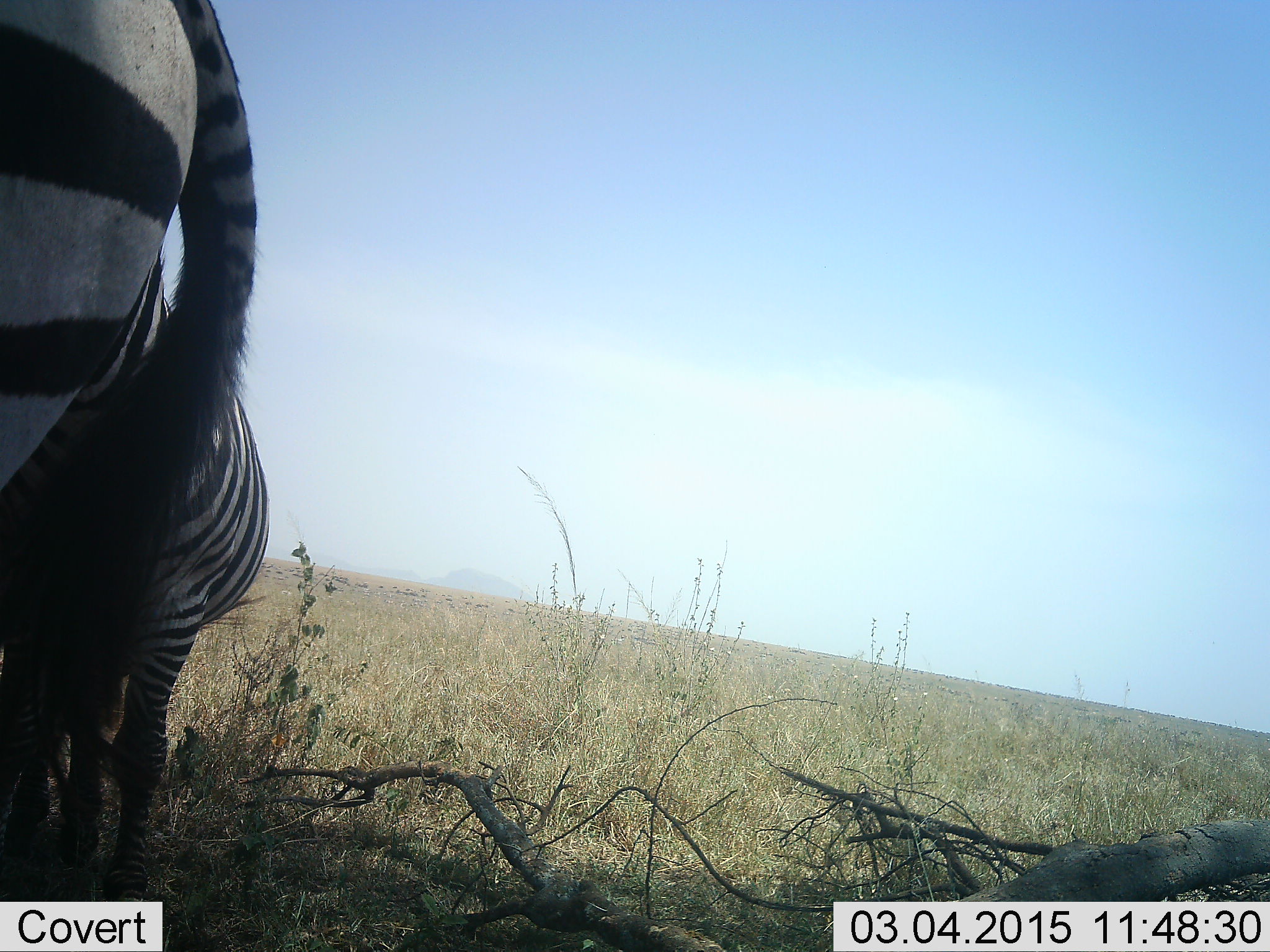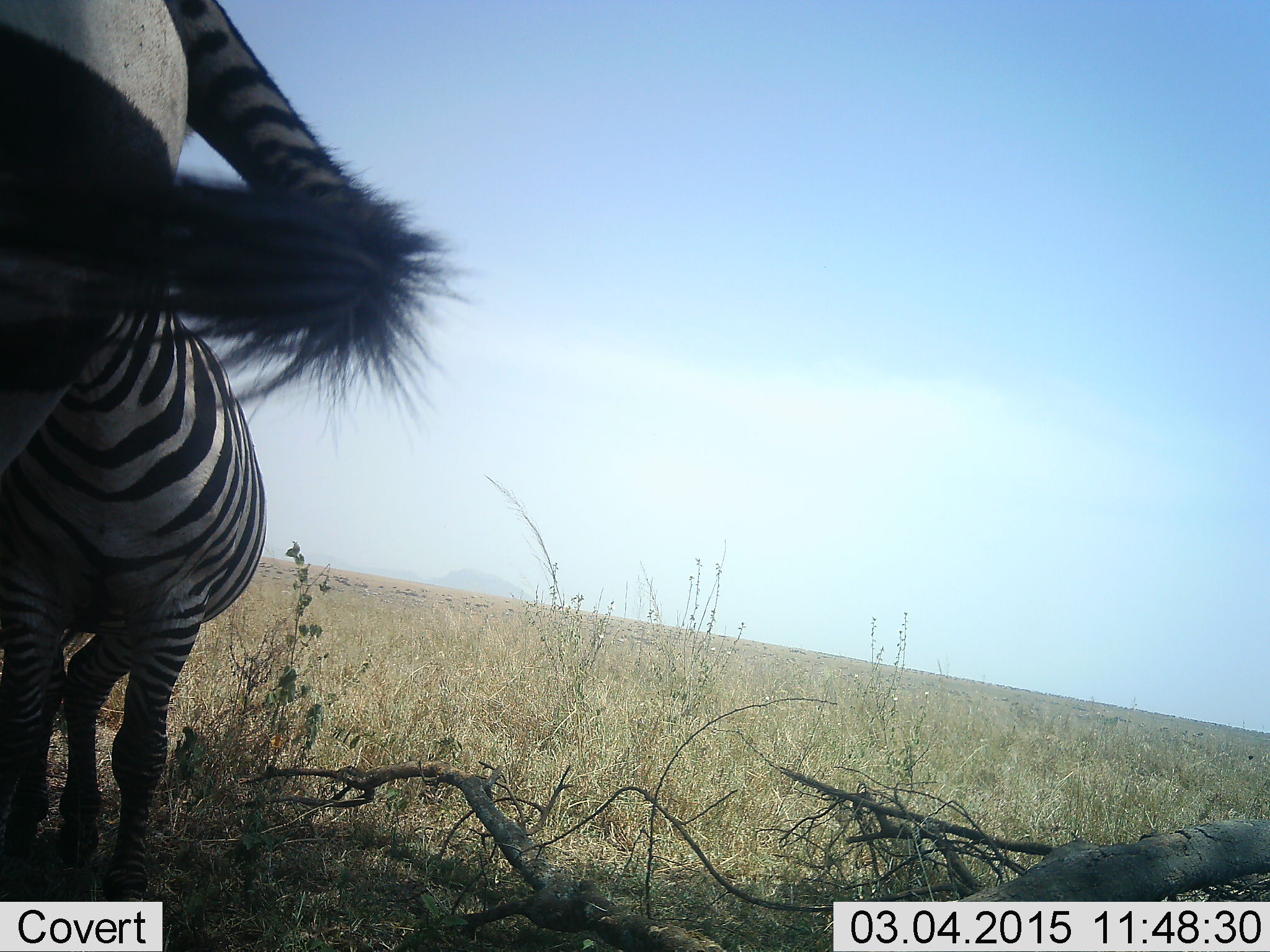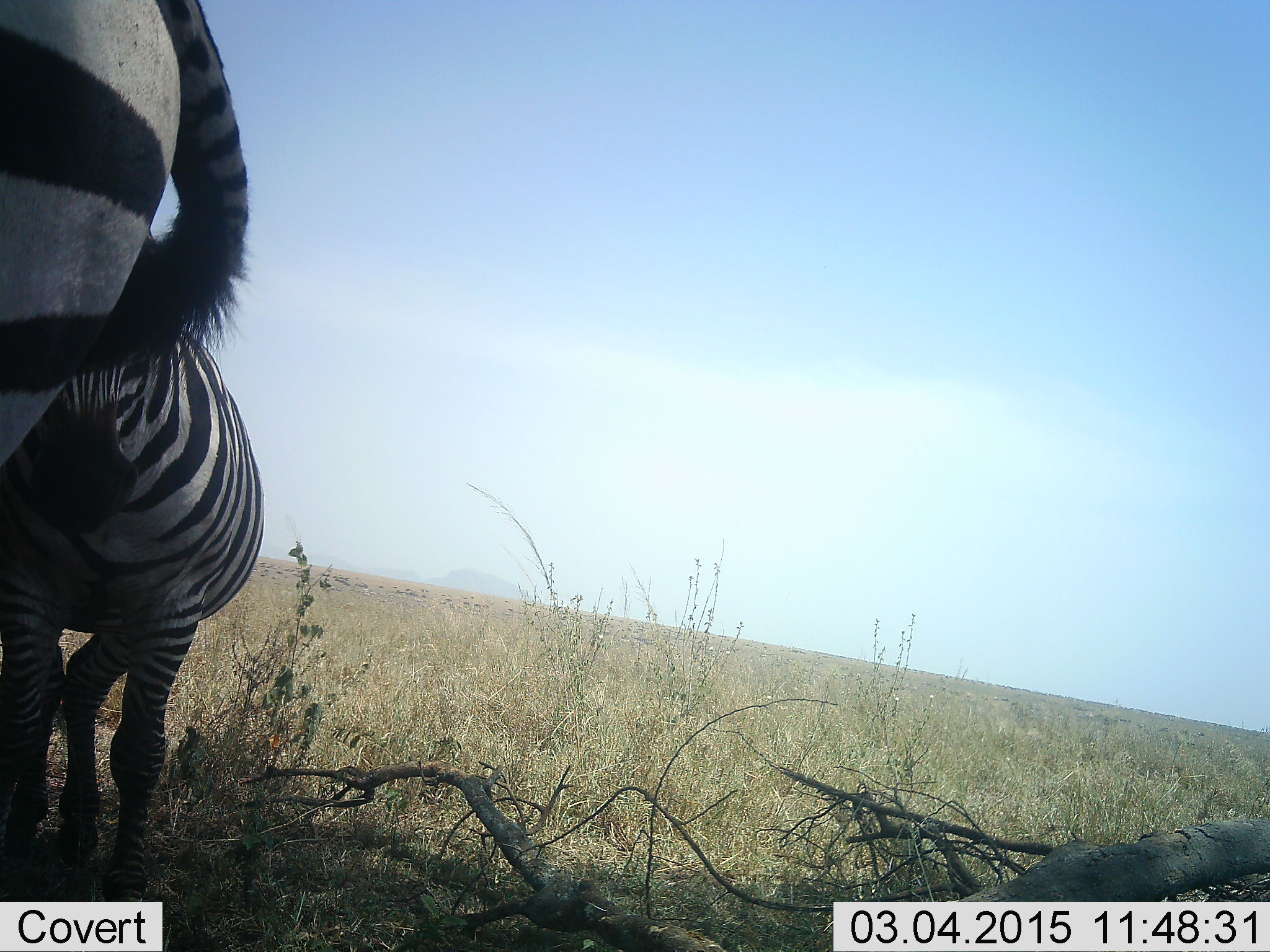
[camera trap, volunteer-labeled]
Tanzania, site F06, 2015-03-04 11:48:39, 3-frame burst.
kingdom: Animalia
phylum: Chordata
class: Mammalia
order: Perissodactyla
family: Equidae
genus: Equus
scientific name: Equus quagga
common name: plains zebra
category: zebra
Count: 2.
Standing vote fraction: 100%.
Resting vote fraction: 0%.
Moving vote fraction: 0%.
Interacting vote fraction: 0%.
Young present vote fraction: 0%.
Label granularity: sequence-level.